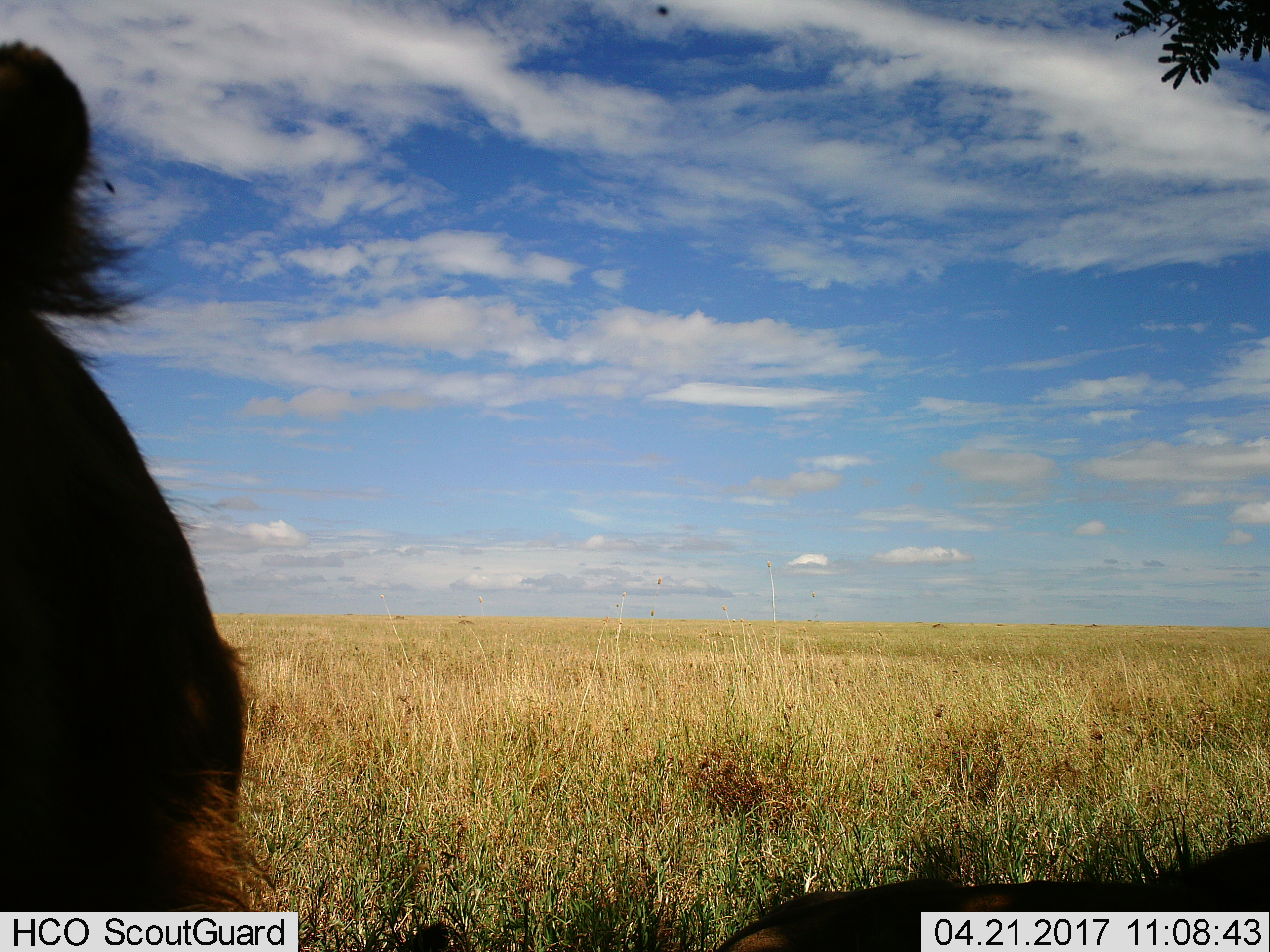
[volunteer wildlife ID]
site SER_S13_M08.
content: unidentified animal